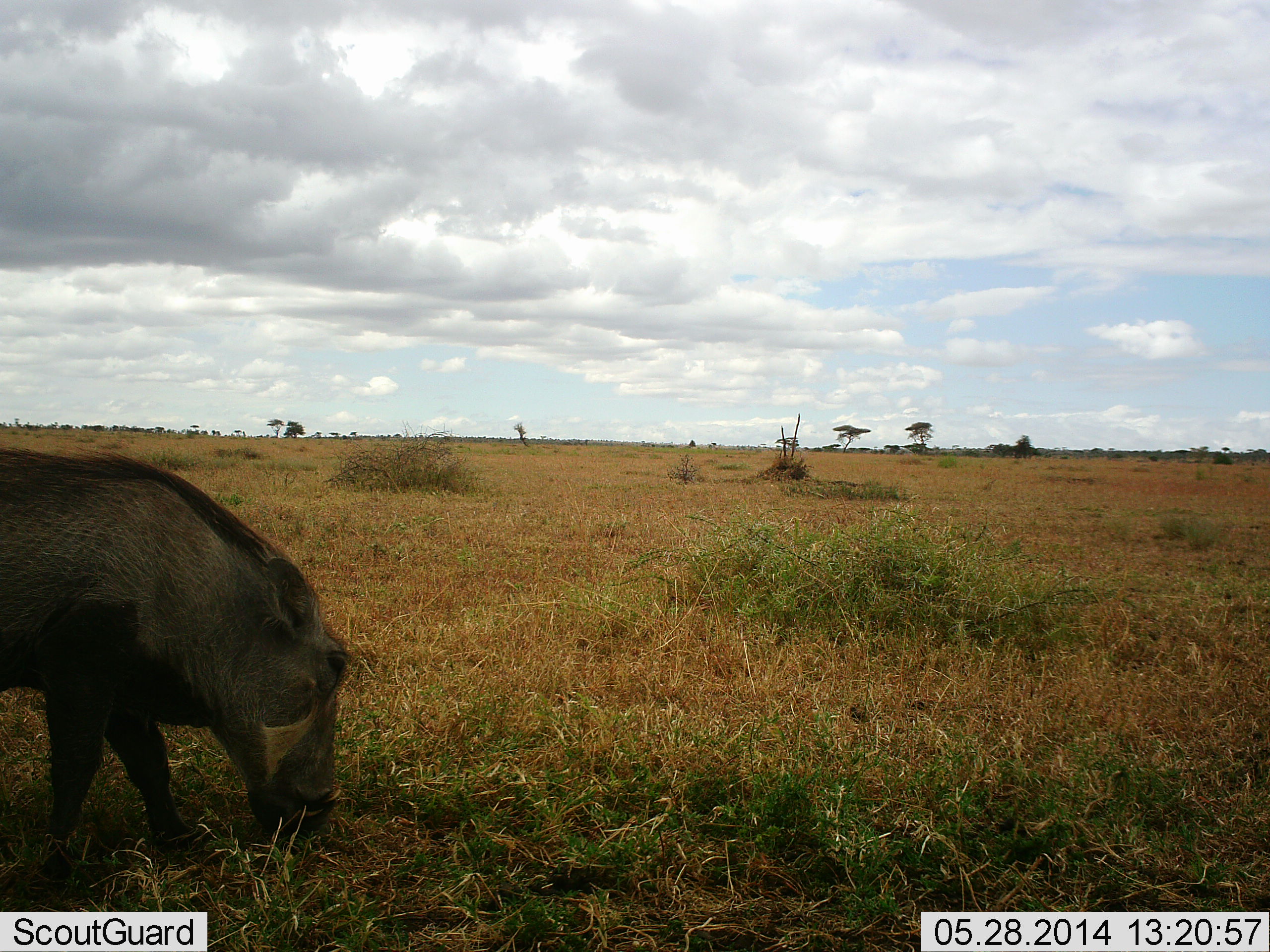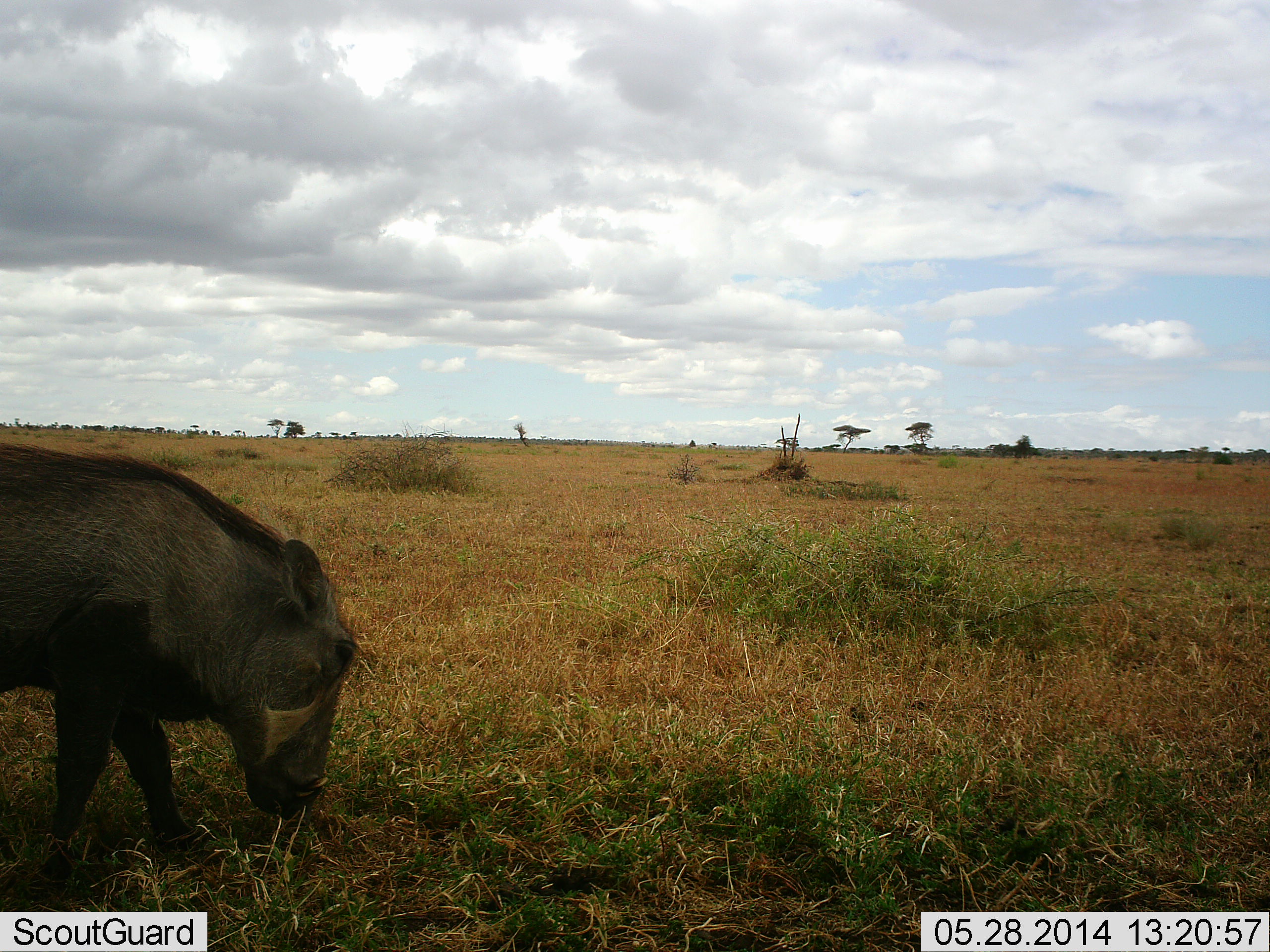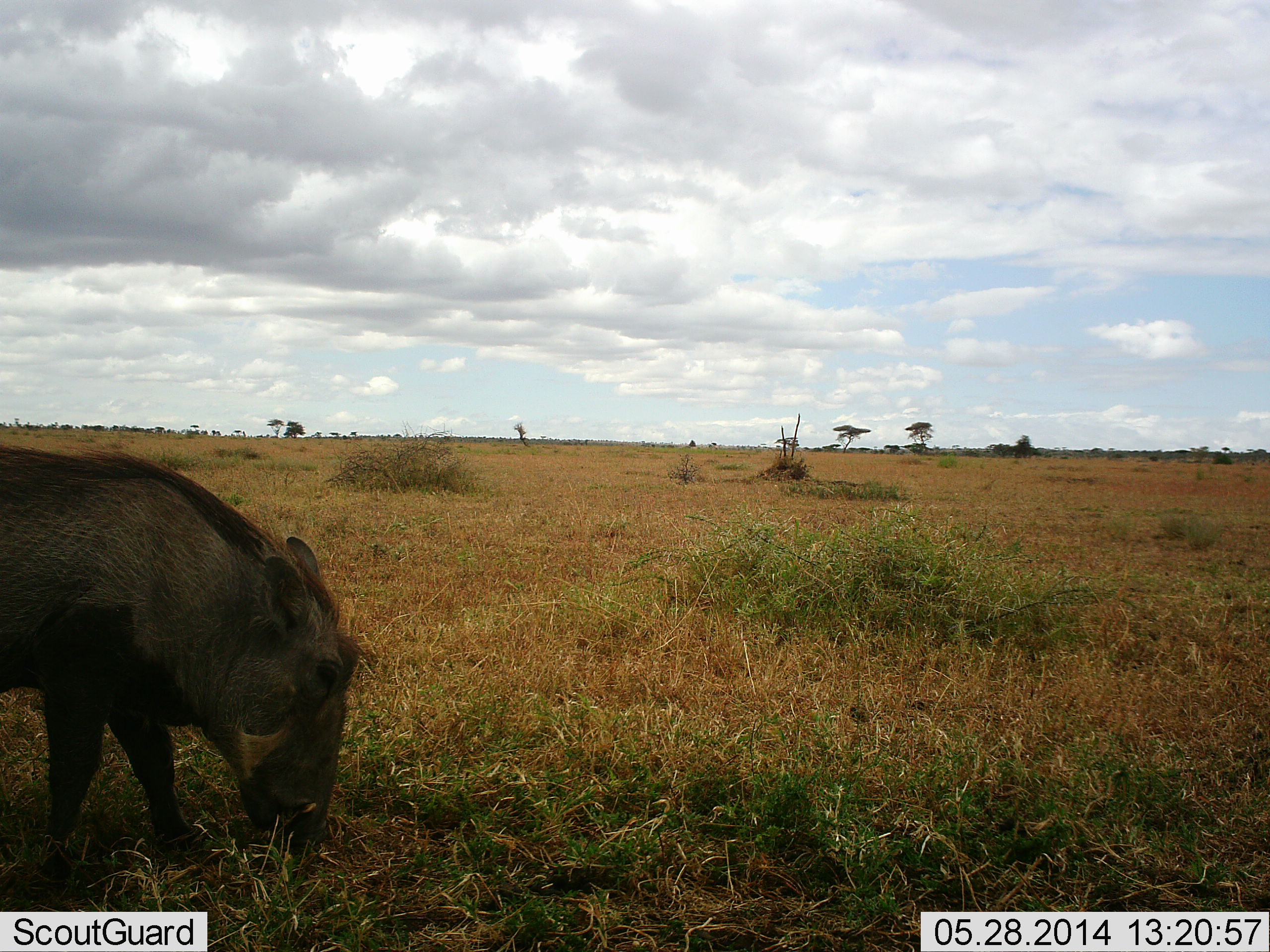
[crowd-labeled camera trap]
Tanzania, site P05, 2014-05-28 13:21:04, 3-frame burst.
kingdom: Animalia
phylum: Chordata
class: Mammalia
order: Artiodactyla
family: Suidae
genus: Phacochoerus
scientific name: Phacochoerus africanus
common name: warthog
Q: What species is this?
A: Warthog (Phacochoerus africanus).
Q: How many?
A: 1.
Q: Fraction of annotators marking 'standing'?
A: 30%.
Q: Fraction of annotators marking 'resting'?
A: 0%.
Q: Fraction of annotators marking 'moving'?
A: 0%.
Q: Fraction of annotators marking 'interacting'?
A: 0%.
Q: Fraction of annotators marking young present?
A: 0%.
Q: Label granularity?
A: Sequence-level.